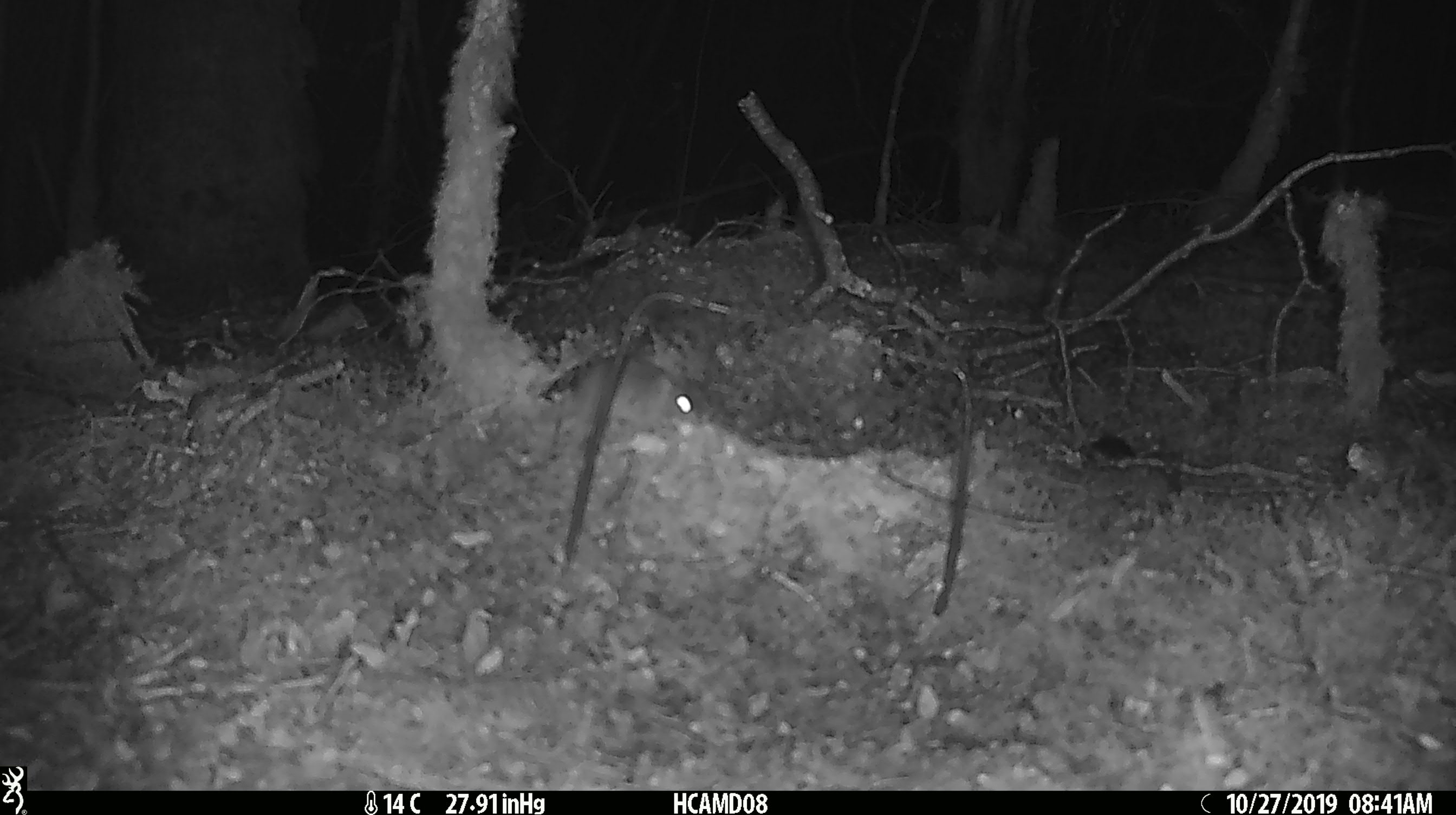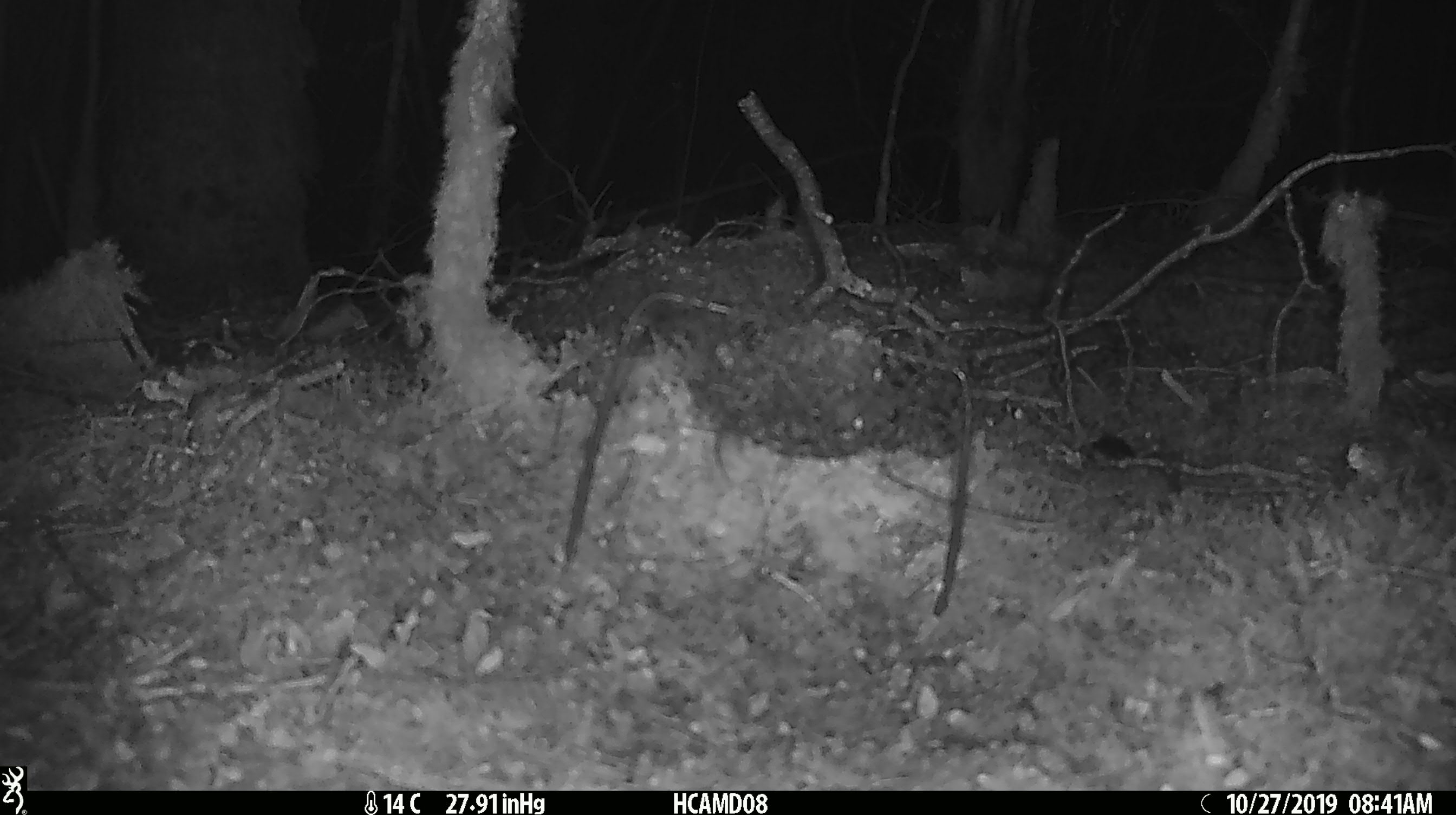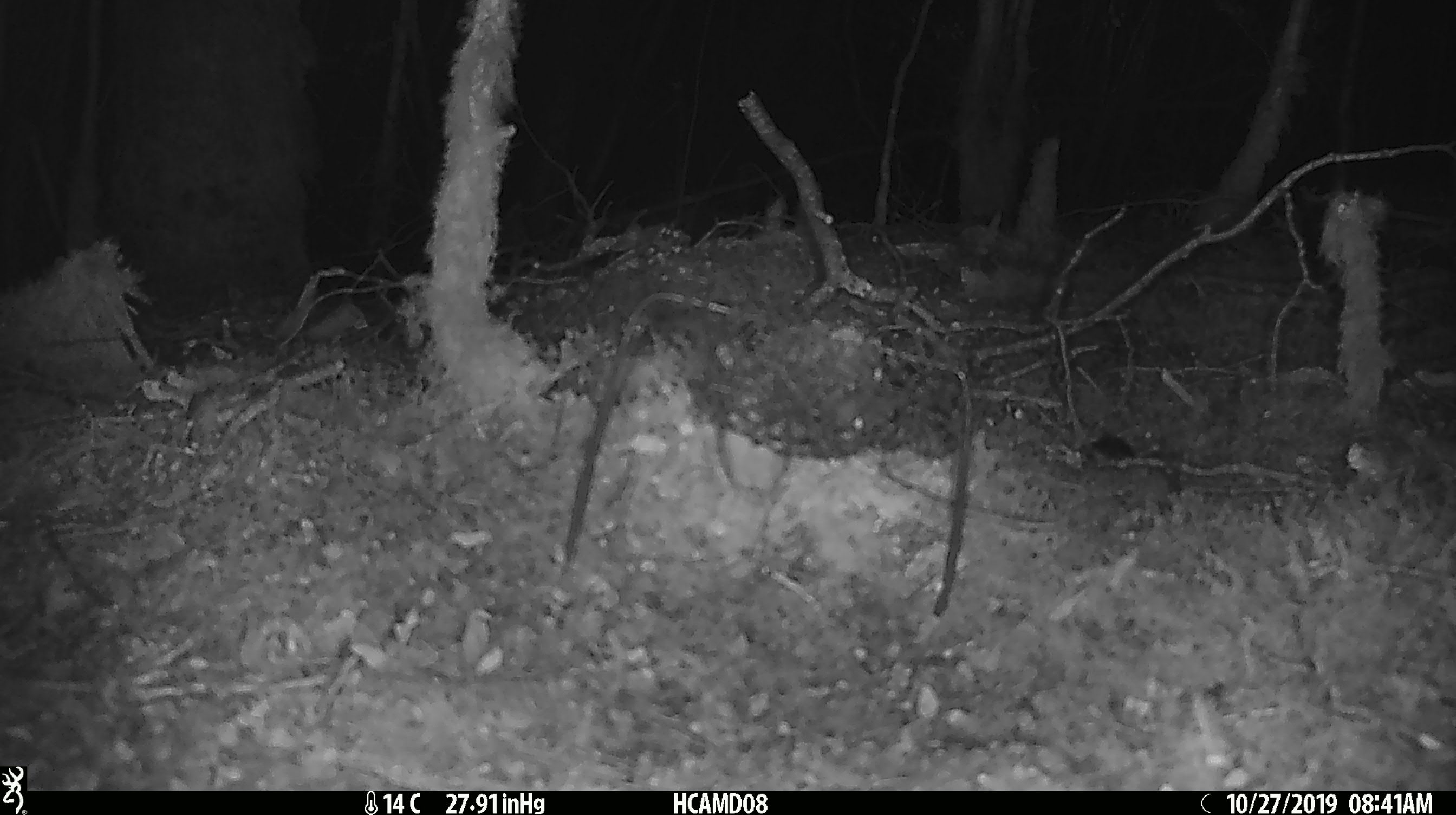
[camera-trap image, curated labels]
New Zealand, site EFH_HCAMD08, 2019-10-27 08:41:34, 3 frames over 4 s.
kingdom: Animalia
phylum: Chordata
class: Mammalia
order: Rodentia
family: Muridae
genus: Mus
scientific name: Mus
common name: mouse